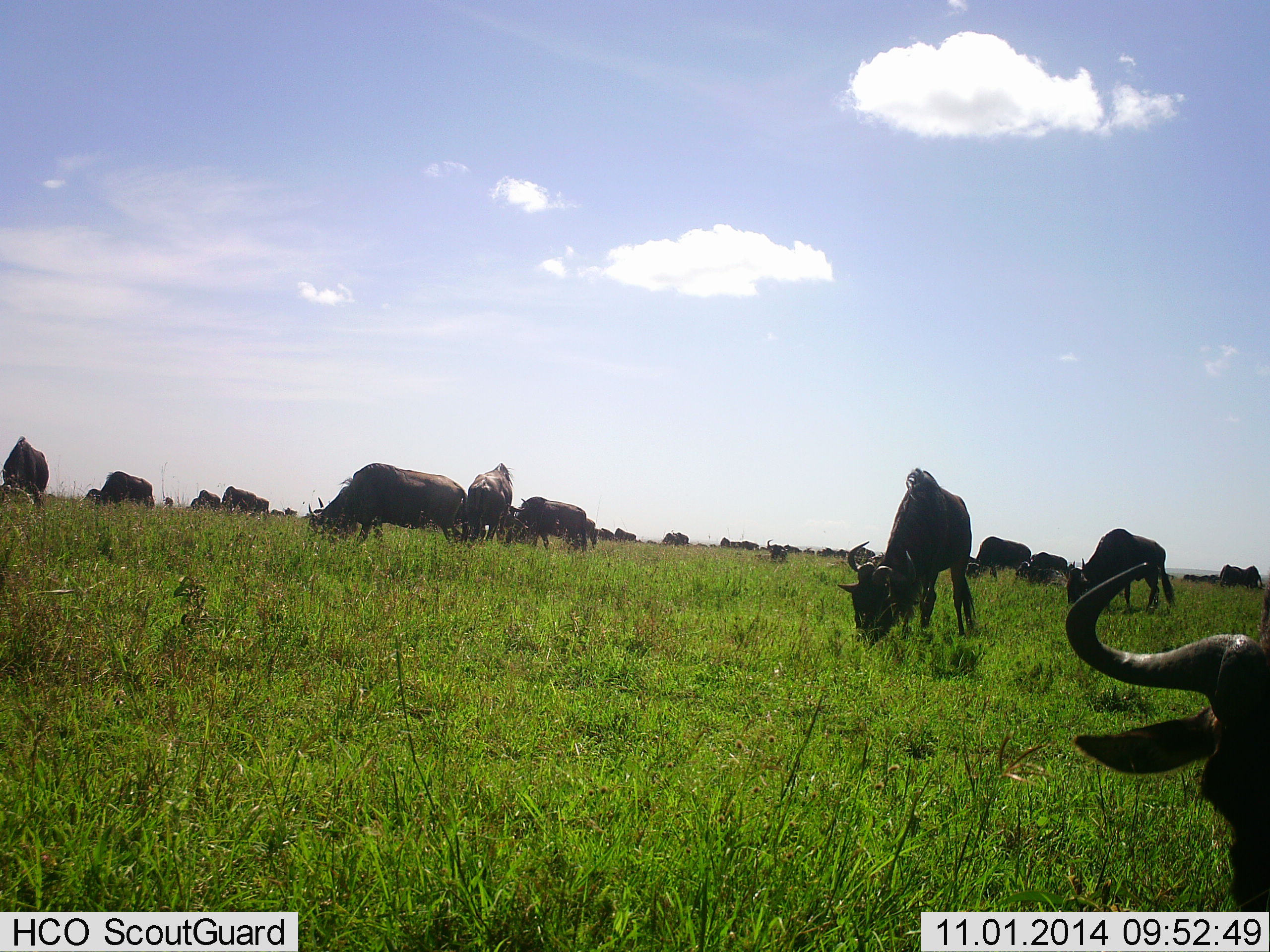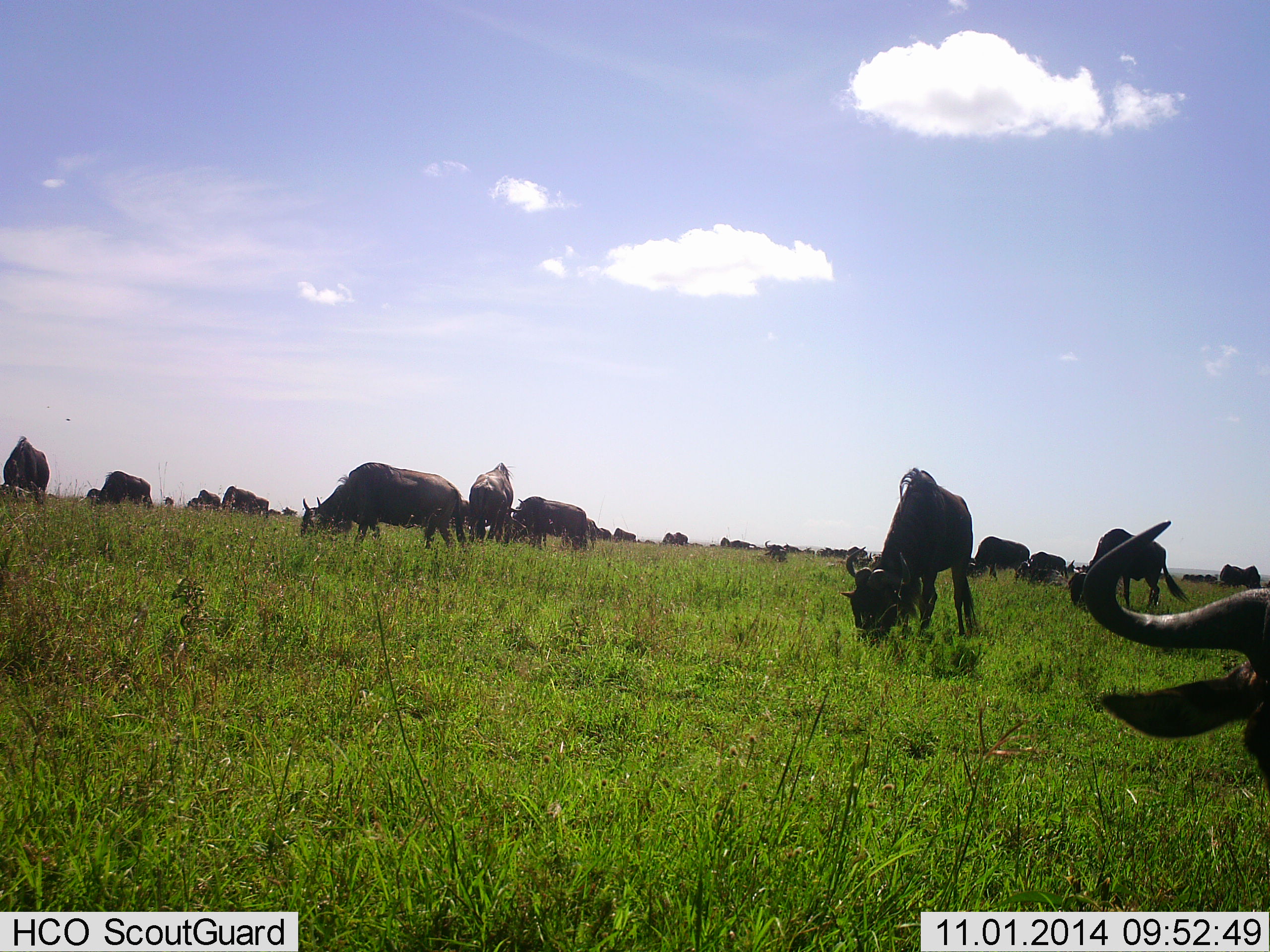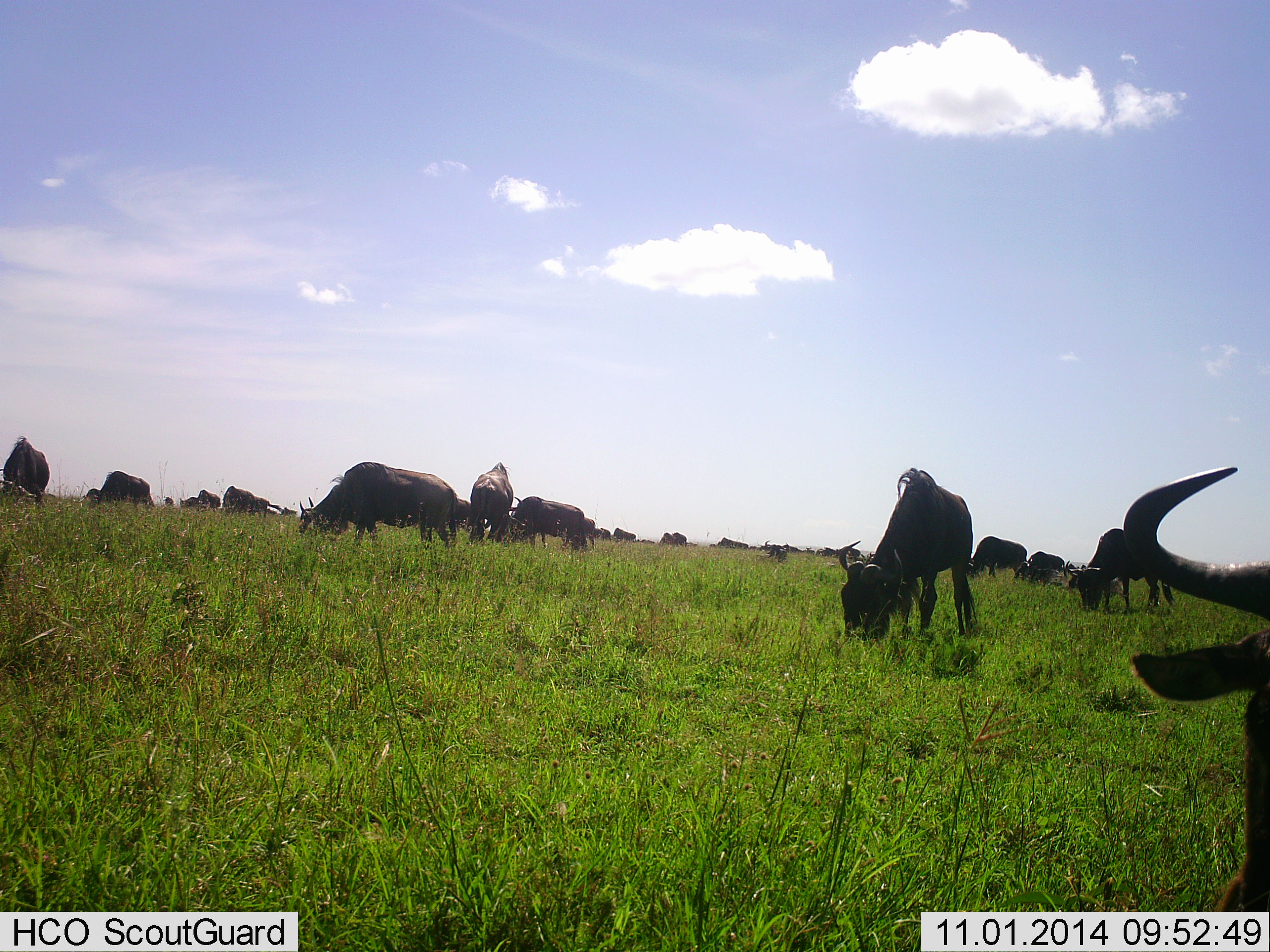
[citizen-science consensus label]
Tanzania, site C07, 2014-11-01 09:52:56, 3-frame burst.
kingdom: Animalia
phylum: Chordata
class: Mammalia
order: Artiodactyla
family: Bovidae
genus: Connochaetes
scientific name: Connochaetes taurinus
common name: blue wildebeest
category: wildebeest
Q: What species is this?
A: Wildebeest (blue wildebeest) (Connochaetes taurinus).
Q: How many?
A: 11-50.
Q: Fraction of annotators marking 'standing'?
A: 50%.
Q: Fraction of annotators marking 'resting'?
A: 0%.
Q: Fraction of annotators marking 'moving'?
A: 10%.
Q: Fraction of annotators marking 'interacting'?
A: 0%.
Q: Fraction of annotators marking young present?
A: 0%.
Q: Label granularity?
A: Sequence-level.